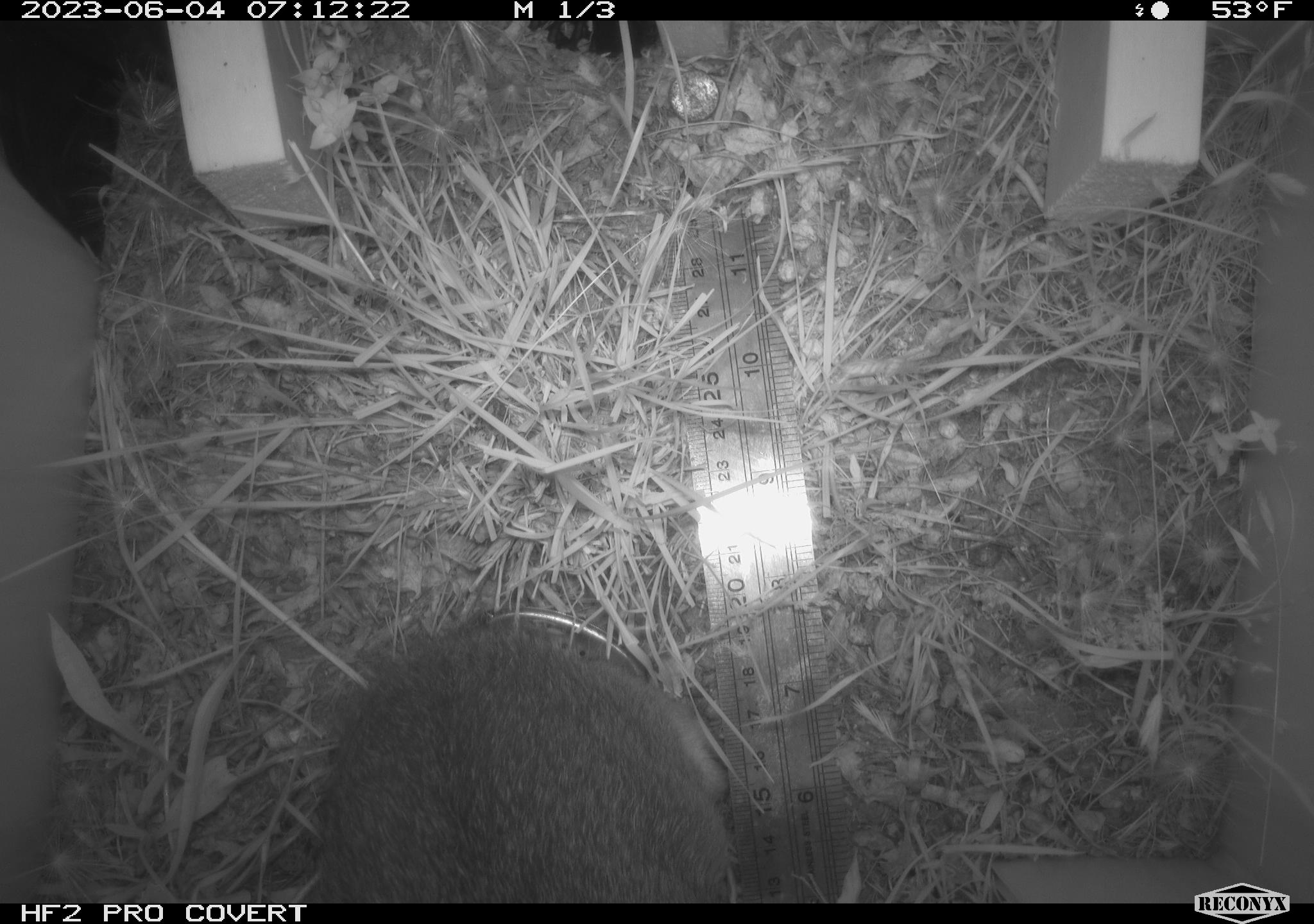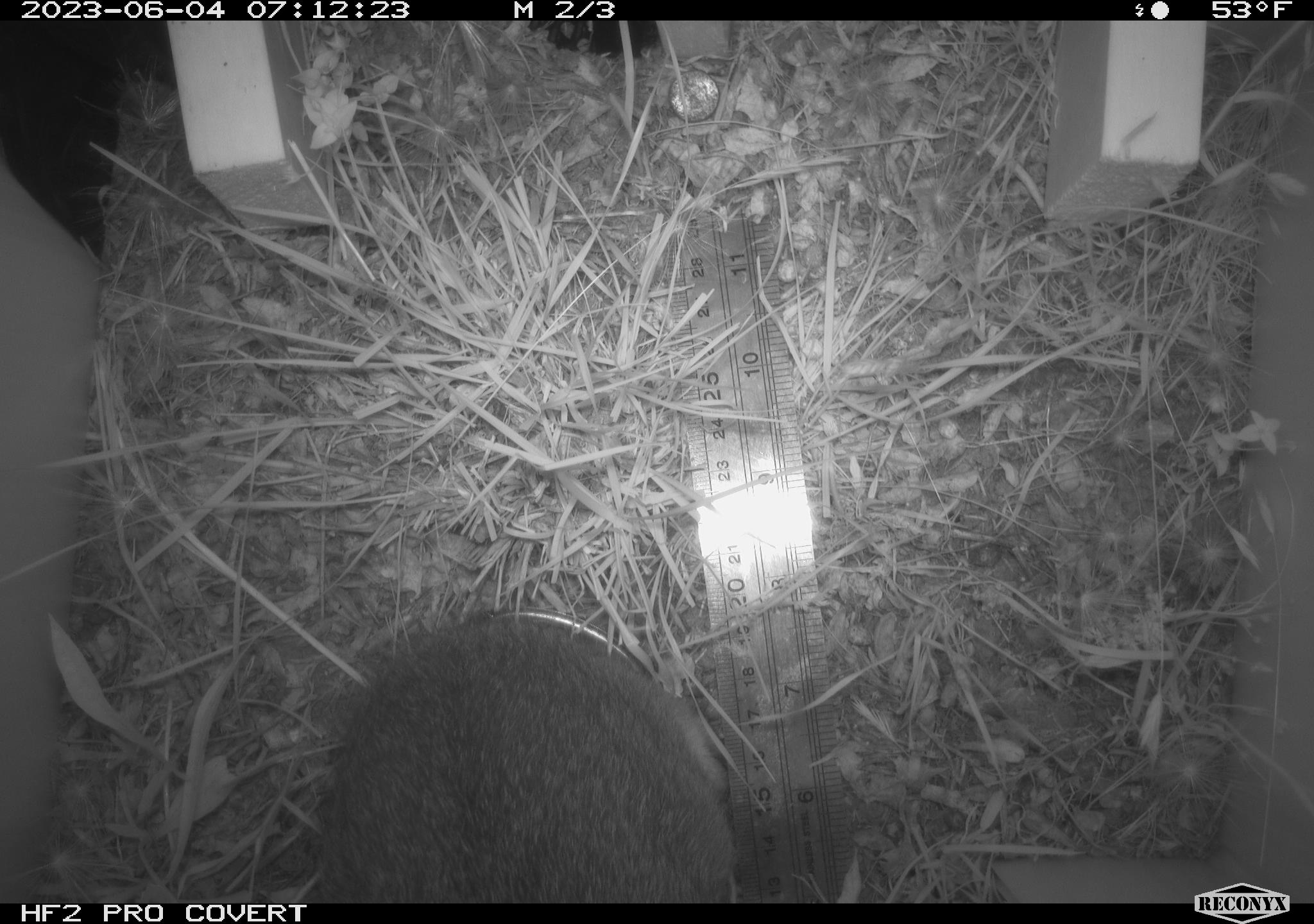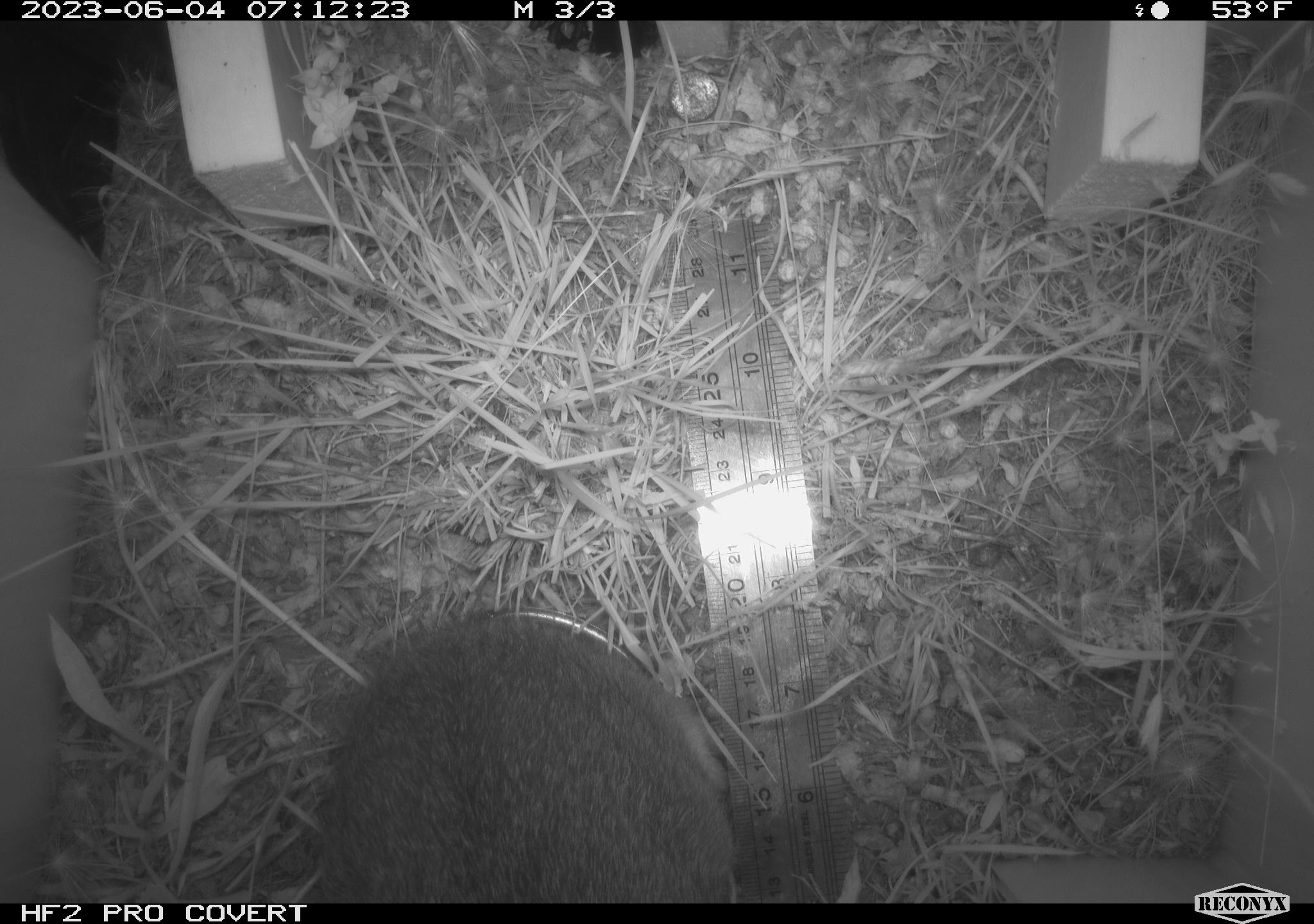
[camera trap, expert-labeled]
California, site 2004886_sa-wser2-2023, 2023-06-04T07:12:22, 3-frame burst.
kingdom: Animalia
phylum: Chordata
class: Mammalia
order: Lagomorpha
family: Leporidae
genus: Sylvilagus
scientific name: Sylvilagus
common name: cottontail rabbits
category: sylvilagus species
Sylvilagus species (cottontail rabbits) (Sylvilagus).